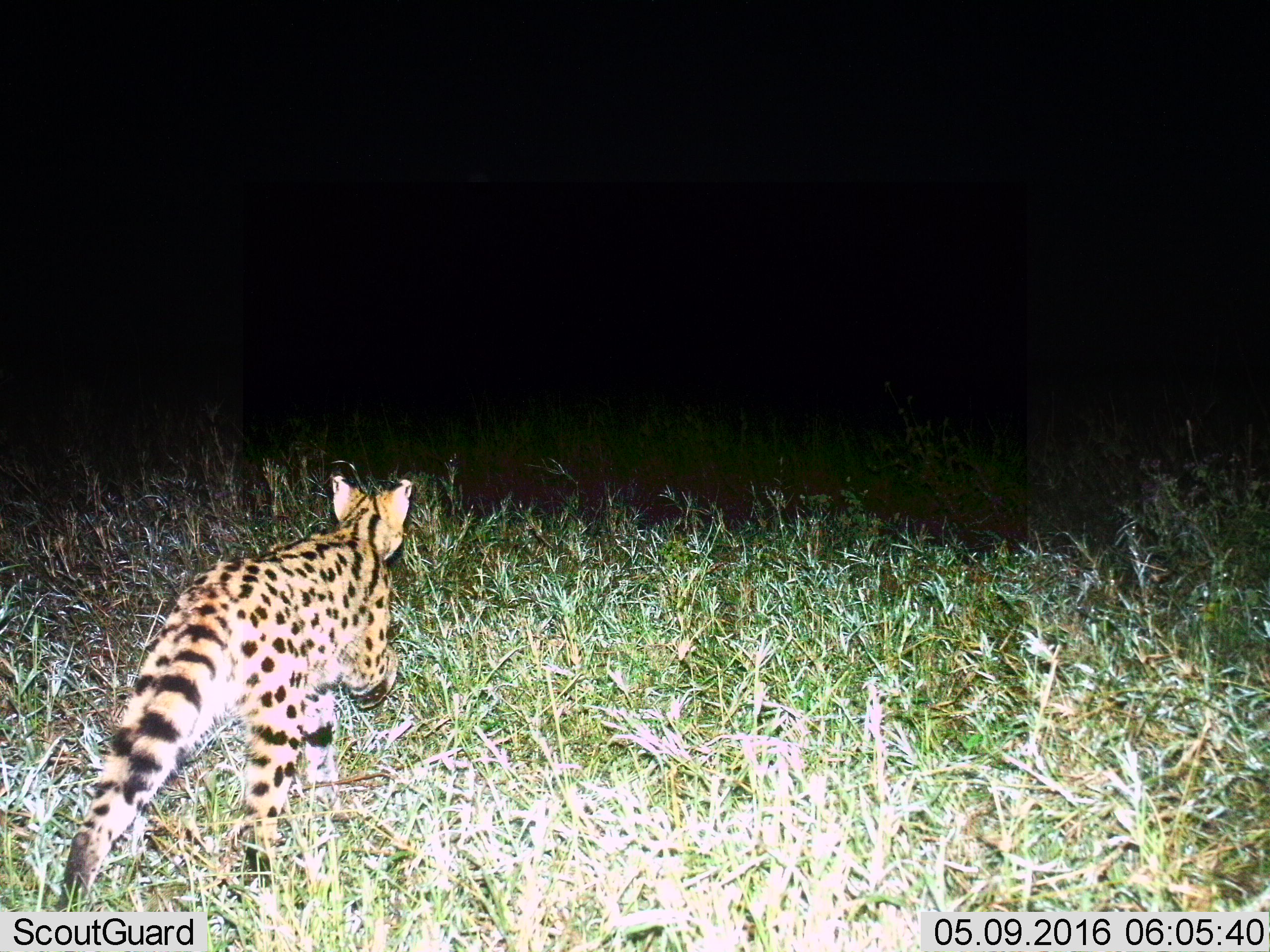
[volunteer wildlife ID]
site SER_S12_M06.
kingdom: Animalia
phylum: Chordata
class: Mammalia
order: Carnivora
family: Felidae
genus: Leptailurus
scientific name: Leptailurus serval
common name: serval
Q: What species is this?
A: Serval (Leptailurus serval).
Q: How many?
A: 1.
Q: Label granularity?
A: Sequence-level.